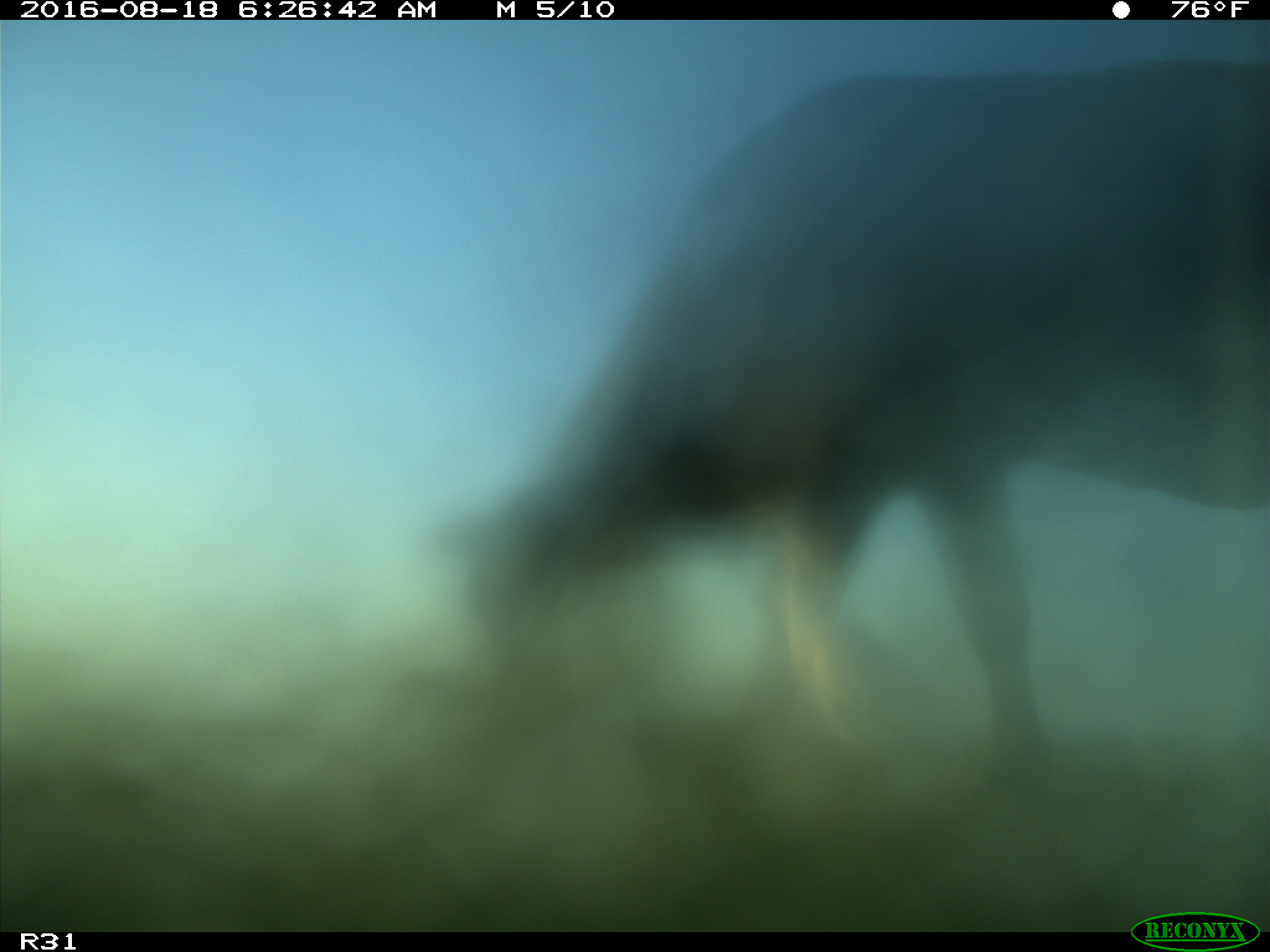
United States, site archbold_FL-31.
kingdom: Animalia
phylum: Chordata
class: Mammalia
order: Artiodactyla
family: Bovidae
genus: Bos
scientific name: Bos taurus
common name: domestic cow